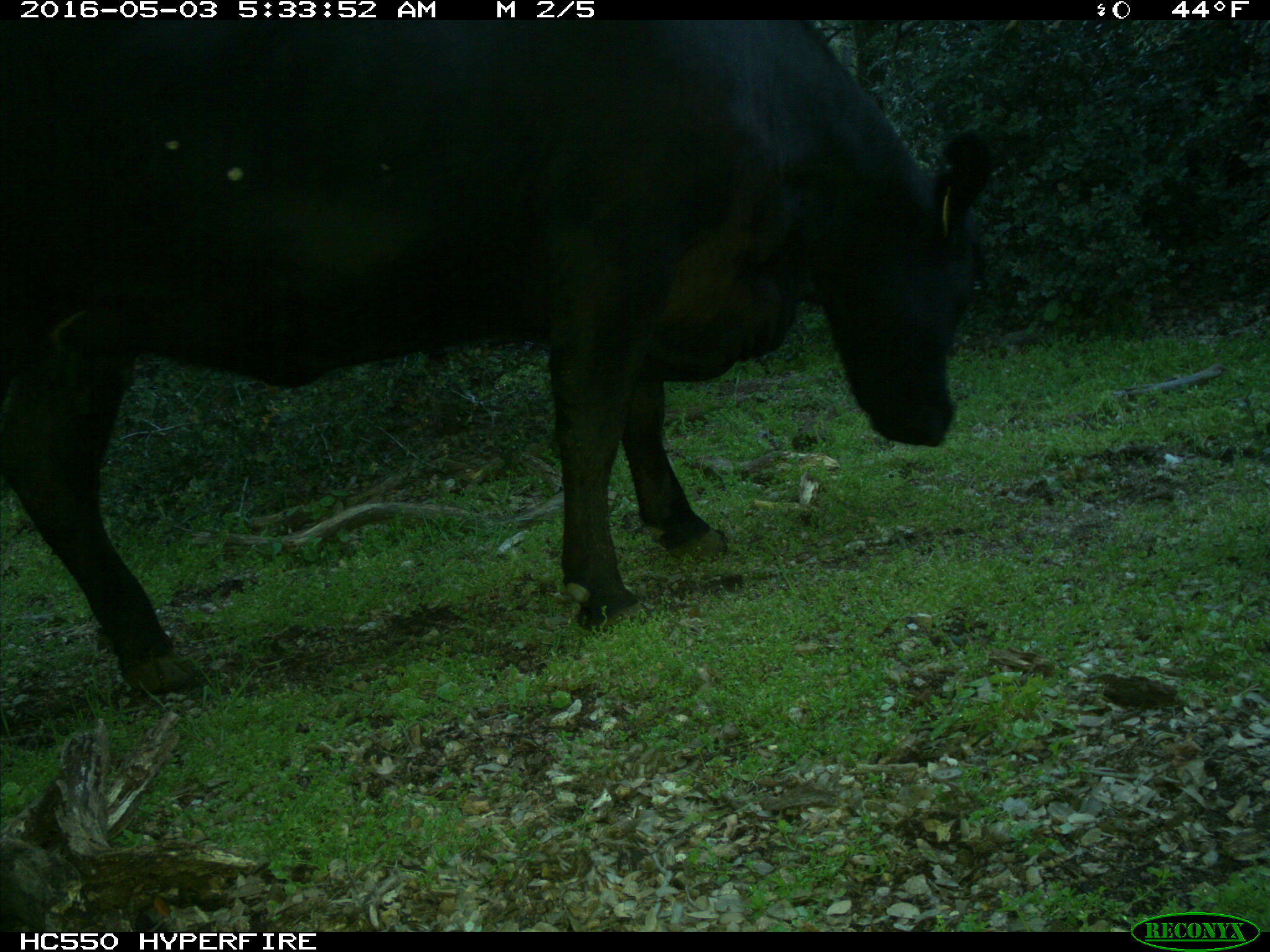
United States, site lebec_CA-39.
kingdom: Animalia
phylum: Chordata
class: Mammalia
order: Artiodactyla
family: Bovidae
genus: Bos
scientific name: Bos taurus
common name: domestic cow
Bos taurus (domestic cow).